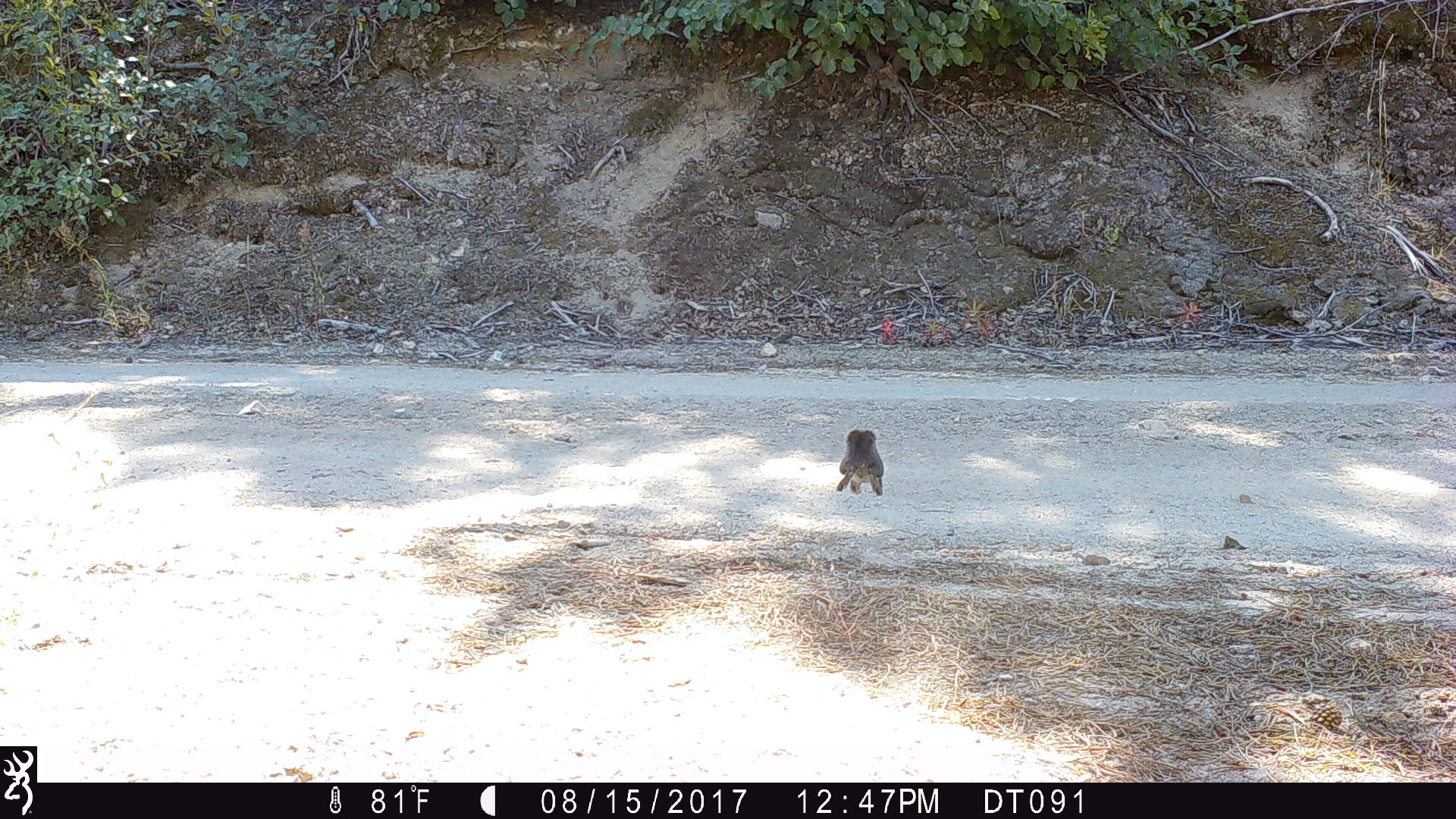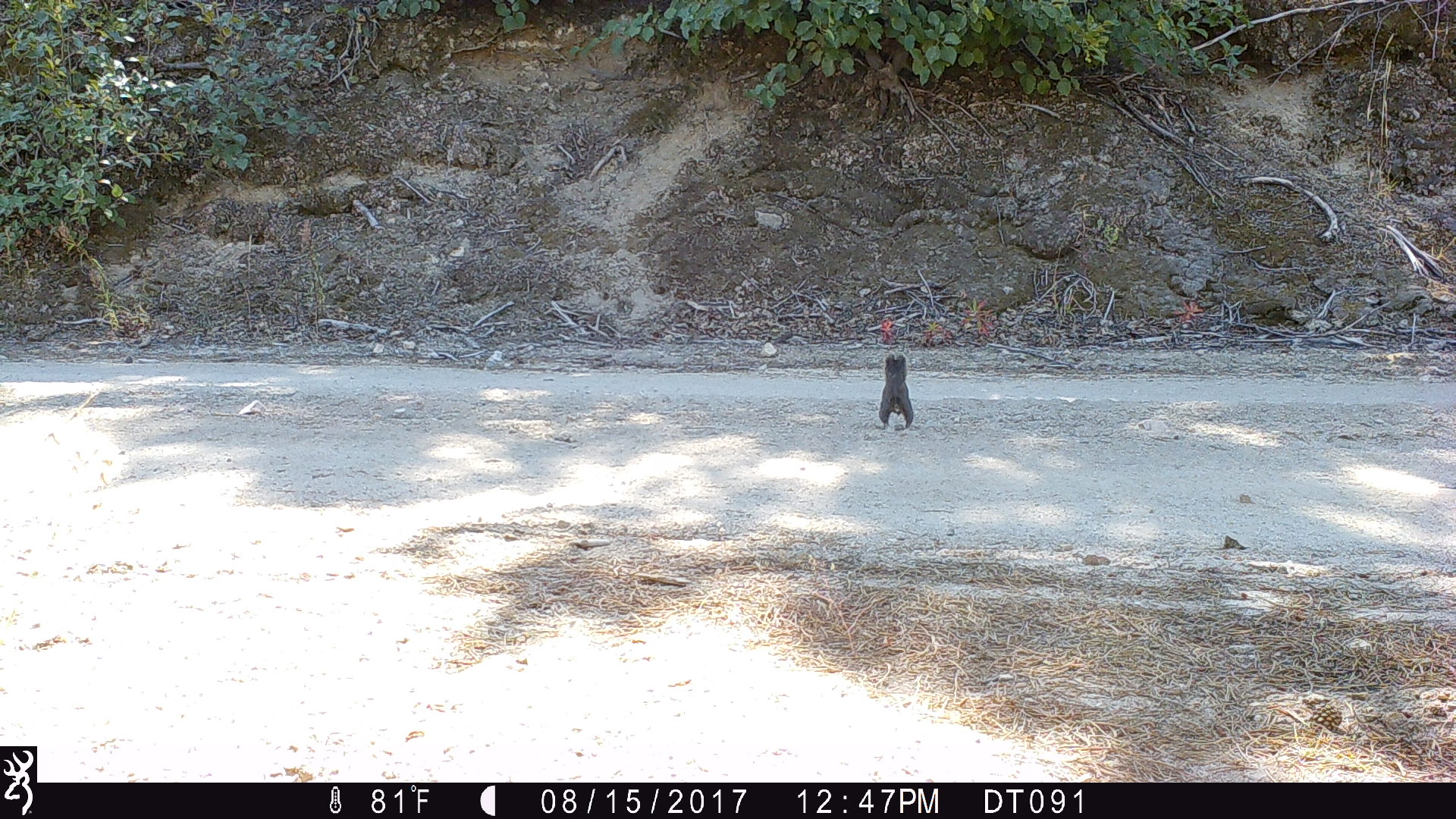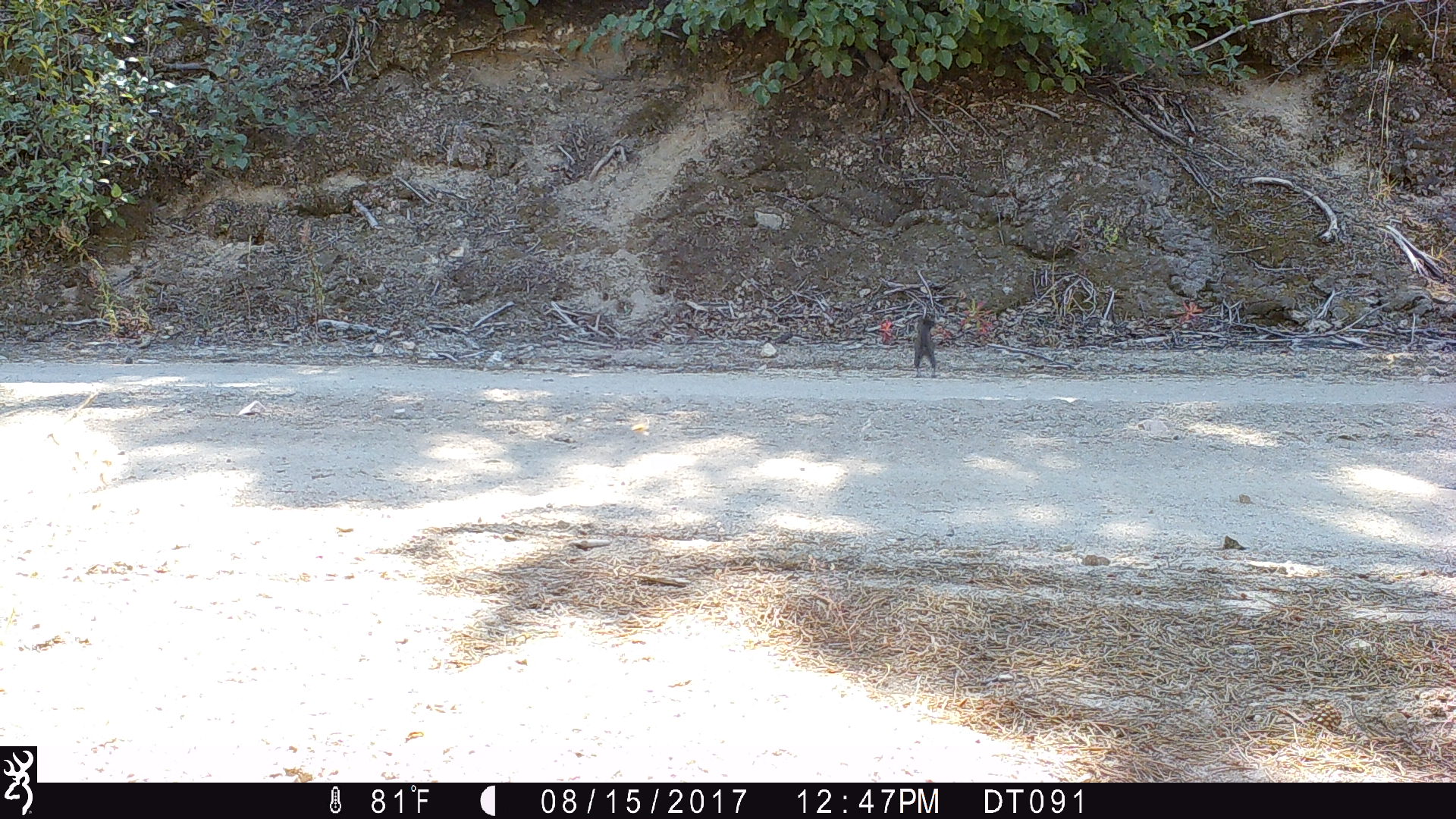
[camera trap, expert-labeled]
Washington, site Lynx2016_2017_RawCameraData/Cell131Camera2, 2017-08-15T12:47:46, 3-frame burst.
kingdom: Animalia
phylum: Chordata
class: Mammalia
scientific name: Mammalia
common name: small mammal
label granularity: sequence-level